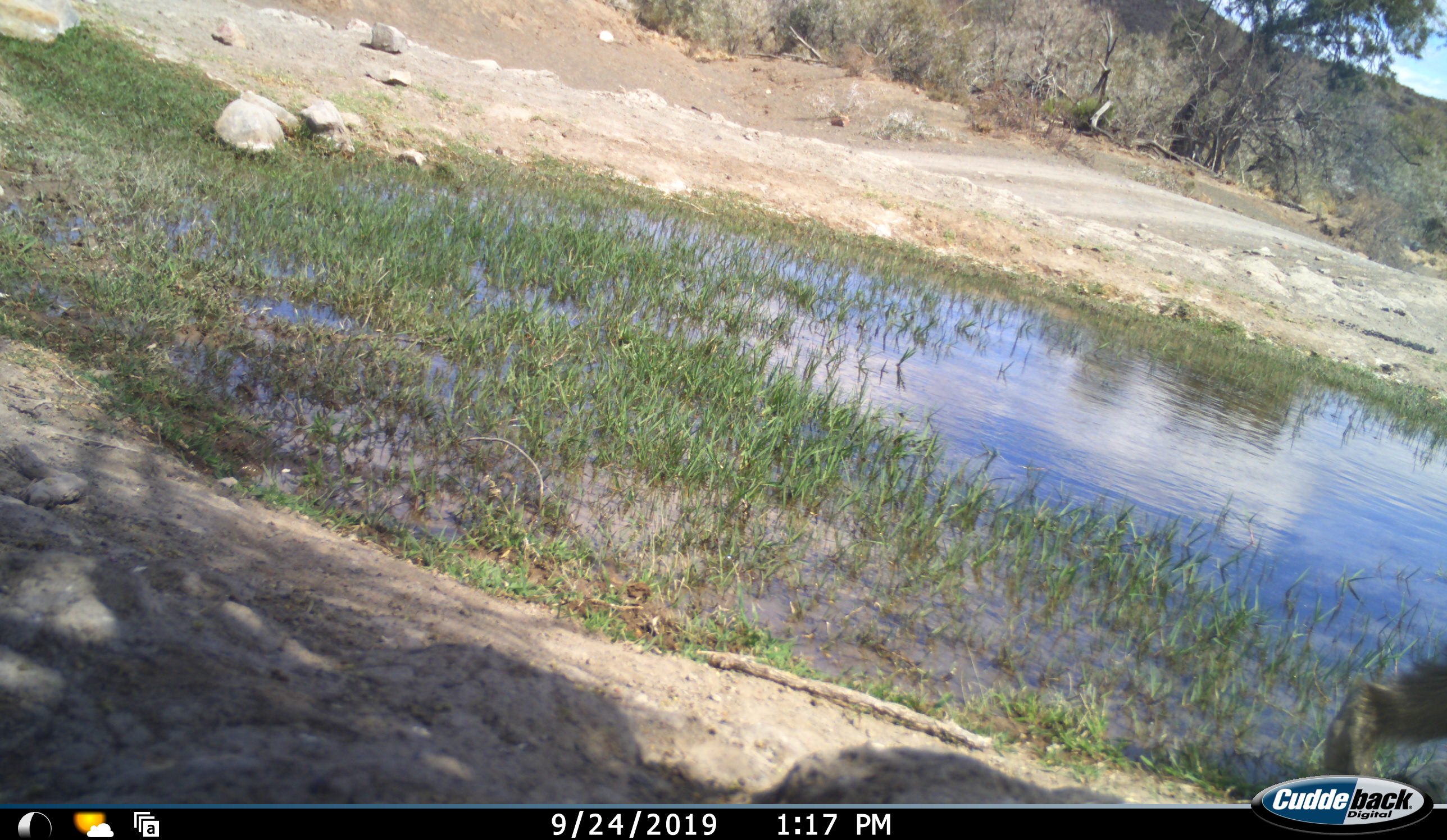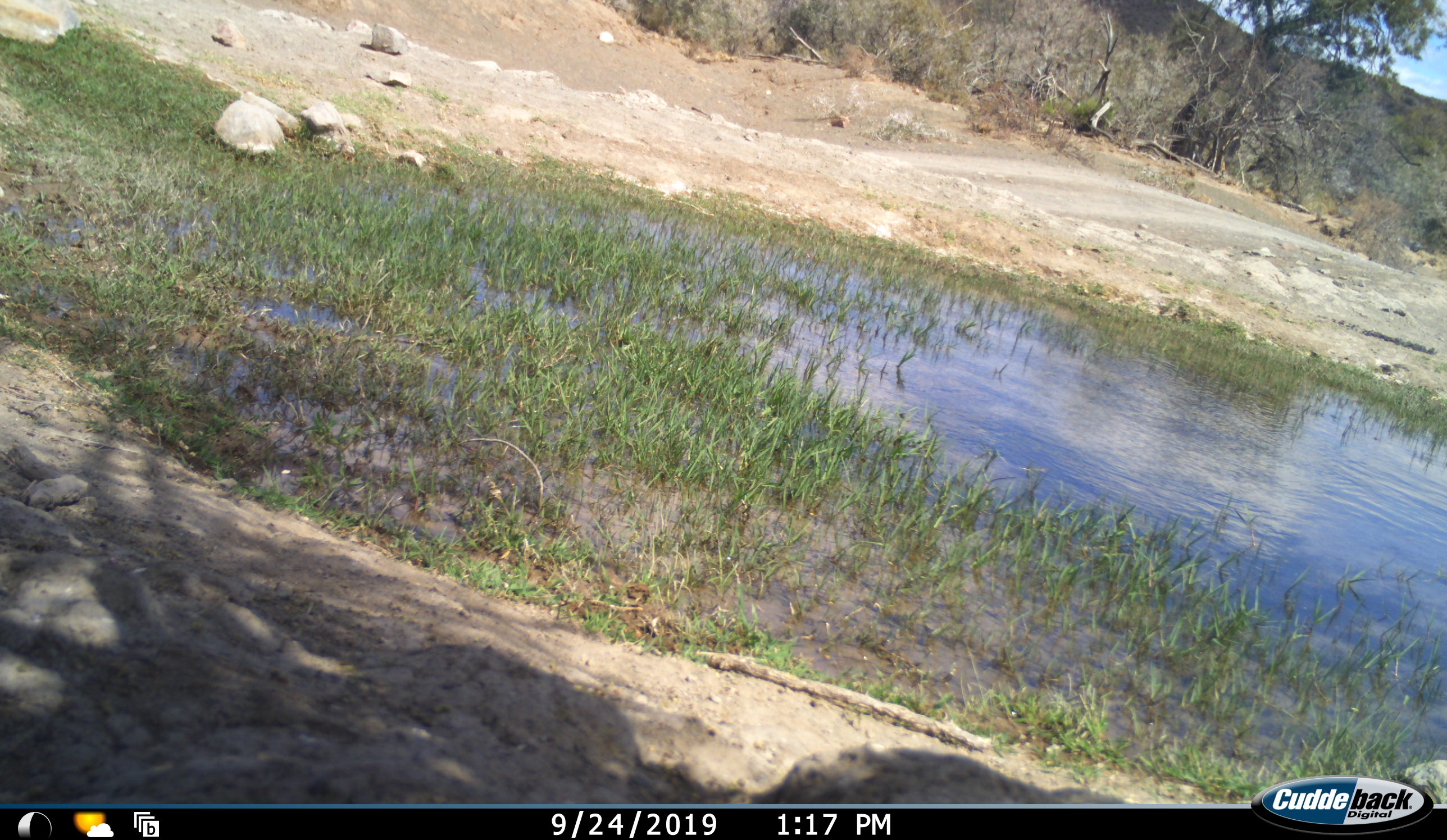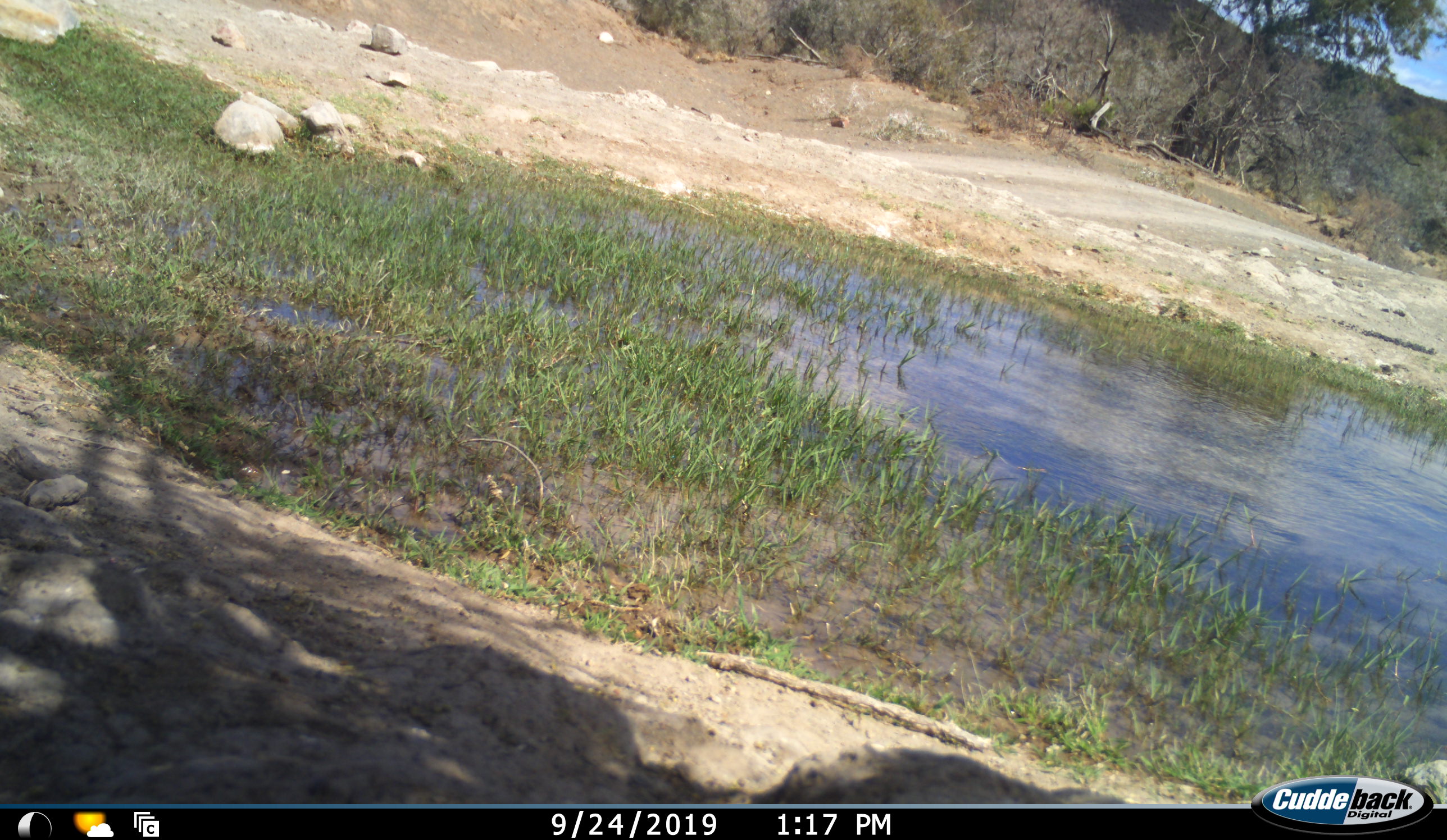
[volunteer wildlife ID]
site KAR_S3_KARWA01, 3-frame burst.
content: unidentified animal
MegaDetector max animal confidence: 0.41